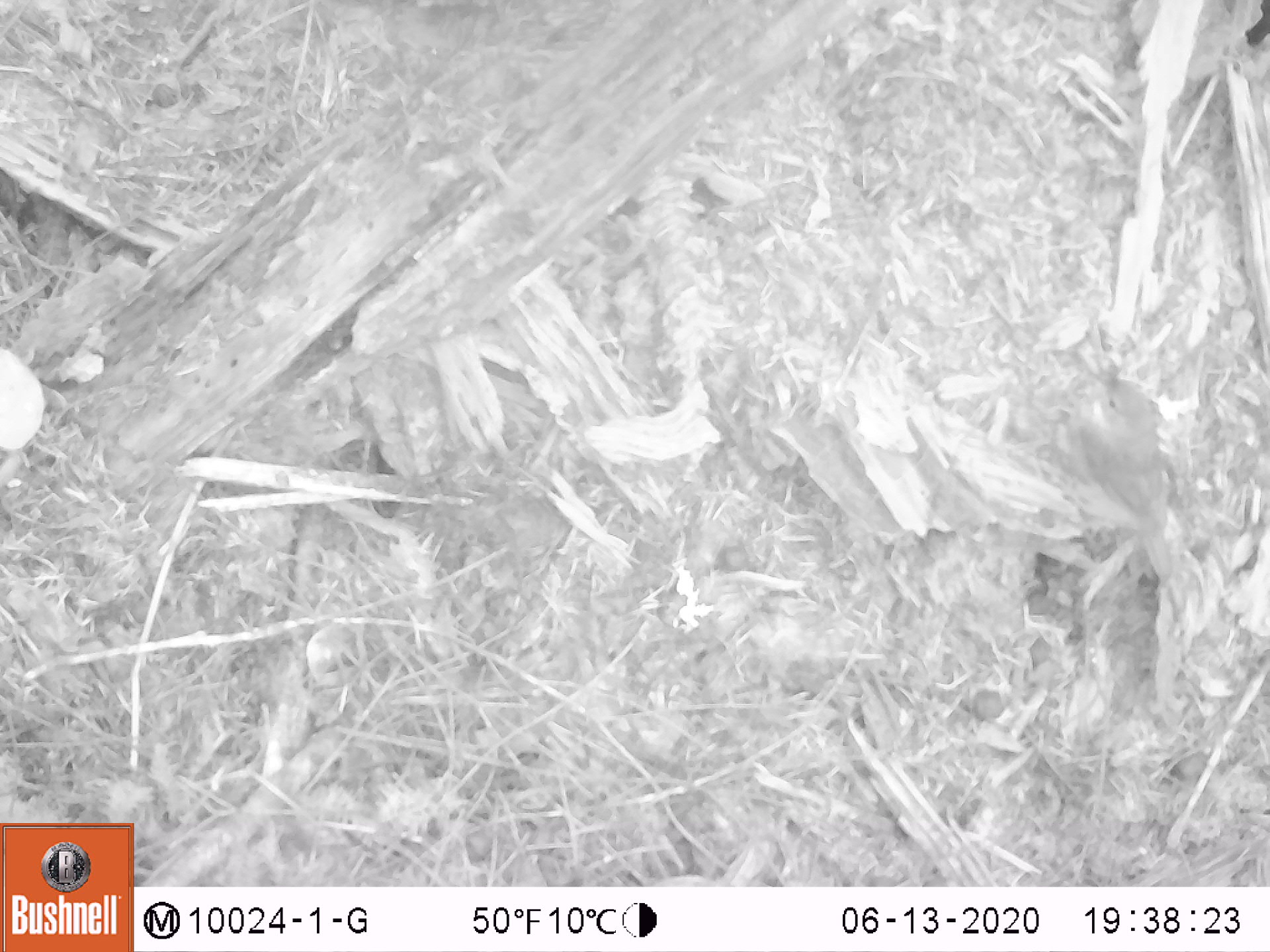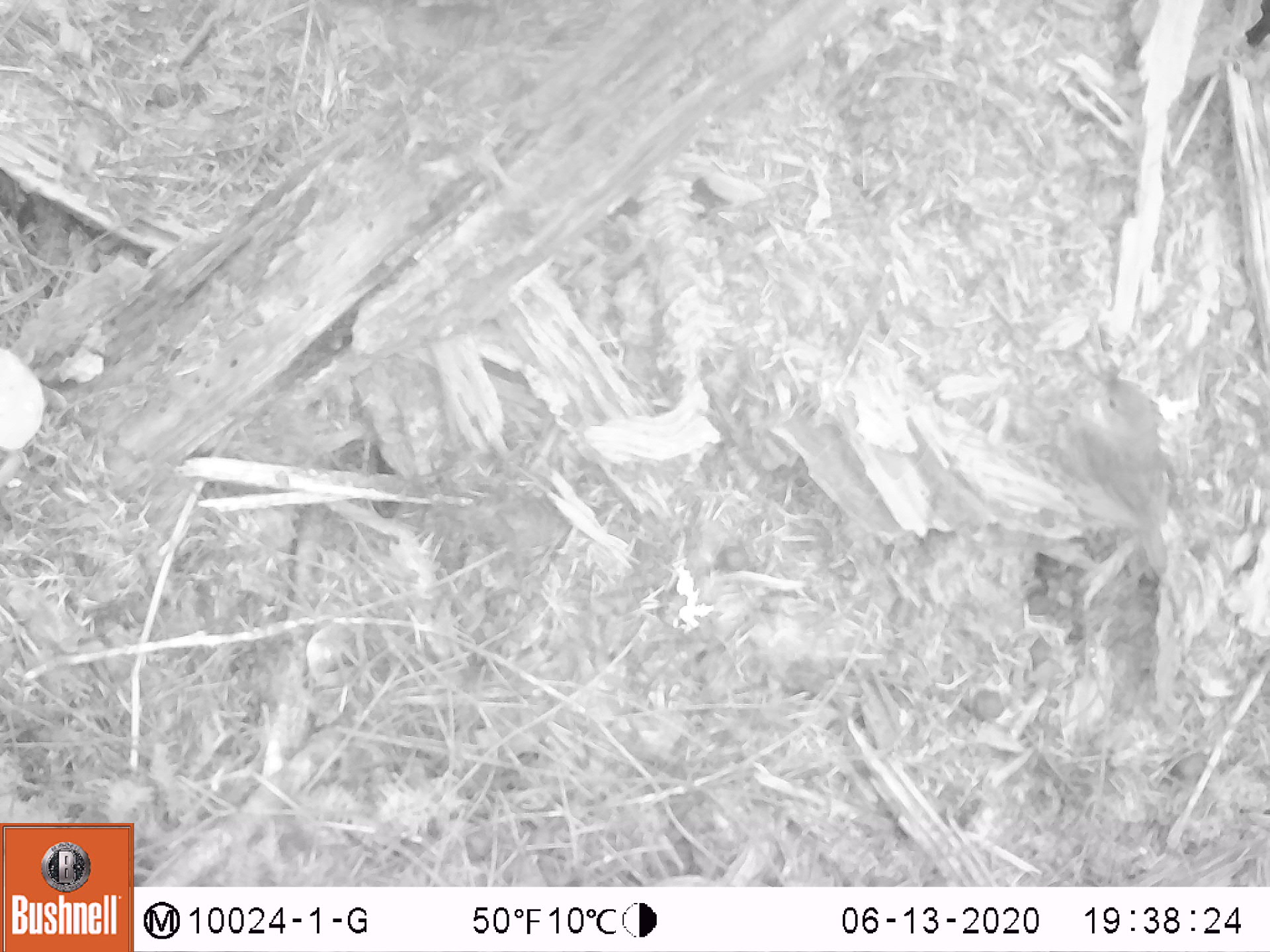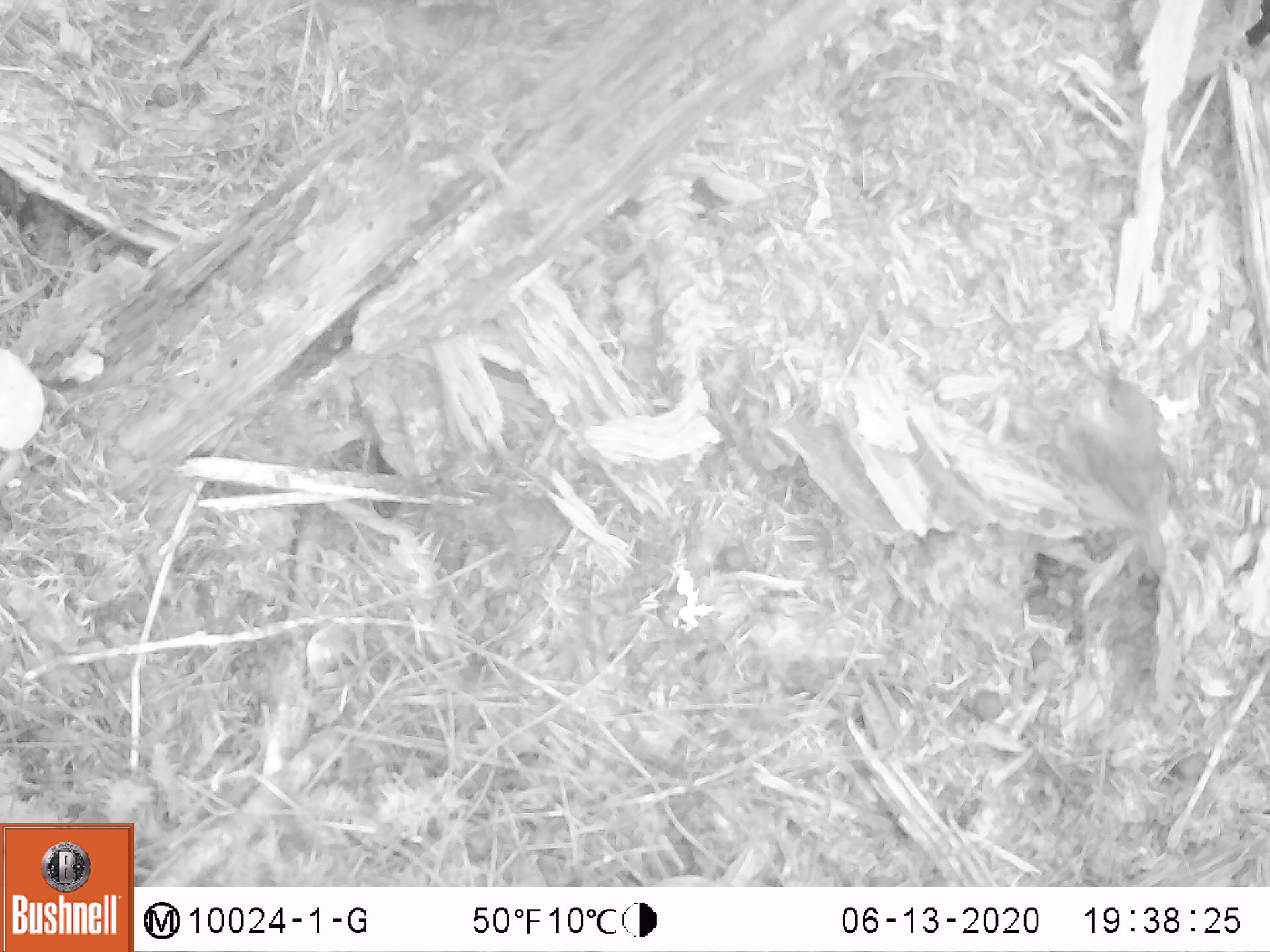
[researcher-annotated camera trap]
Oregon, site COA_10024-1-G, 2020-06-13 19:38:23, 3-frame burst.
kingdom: Animalia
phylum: Chordata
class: Aves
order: Passeriformes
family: Turdidae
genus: Catharus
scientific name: Catharus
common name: brown thrushes and nightingale-thrushes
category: catharus species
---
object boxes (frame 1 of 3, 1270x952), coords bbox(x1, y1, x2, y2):
catharus species: bbox(1047, 344, 1204, 600)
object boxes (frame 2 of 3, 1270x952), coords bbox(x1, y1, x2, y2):
catharus species: bbox(1040, 347, 1193, 595)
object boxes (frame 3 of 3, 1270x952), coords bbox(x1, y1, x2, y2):
catharus species: bbox(1026, 317, 1205, 597)